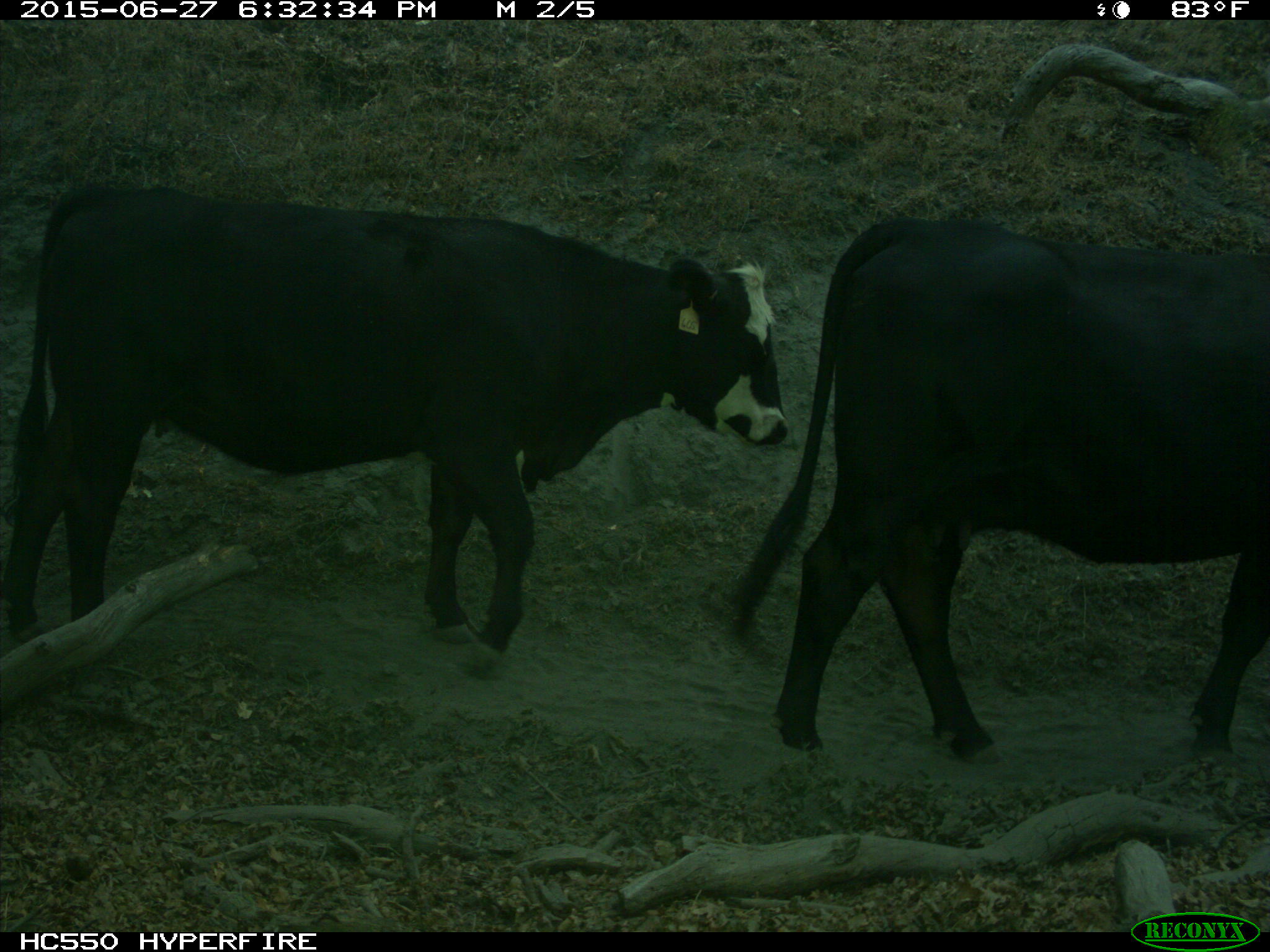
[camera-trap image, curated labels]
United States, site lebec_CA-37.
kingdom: Animalia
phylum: Chordata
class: Mammalia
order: Artiodactyla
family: Bovidae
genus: Bos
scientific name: Bos taurus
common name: domestic cow